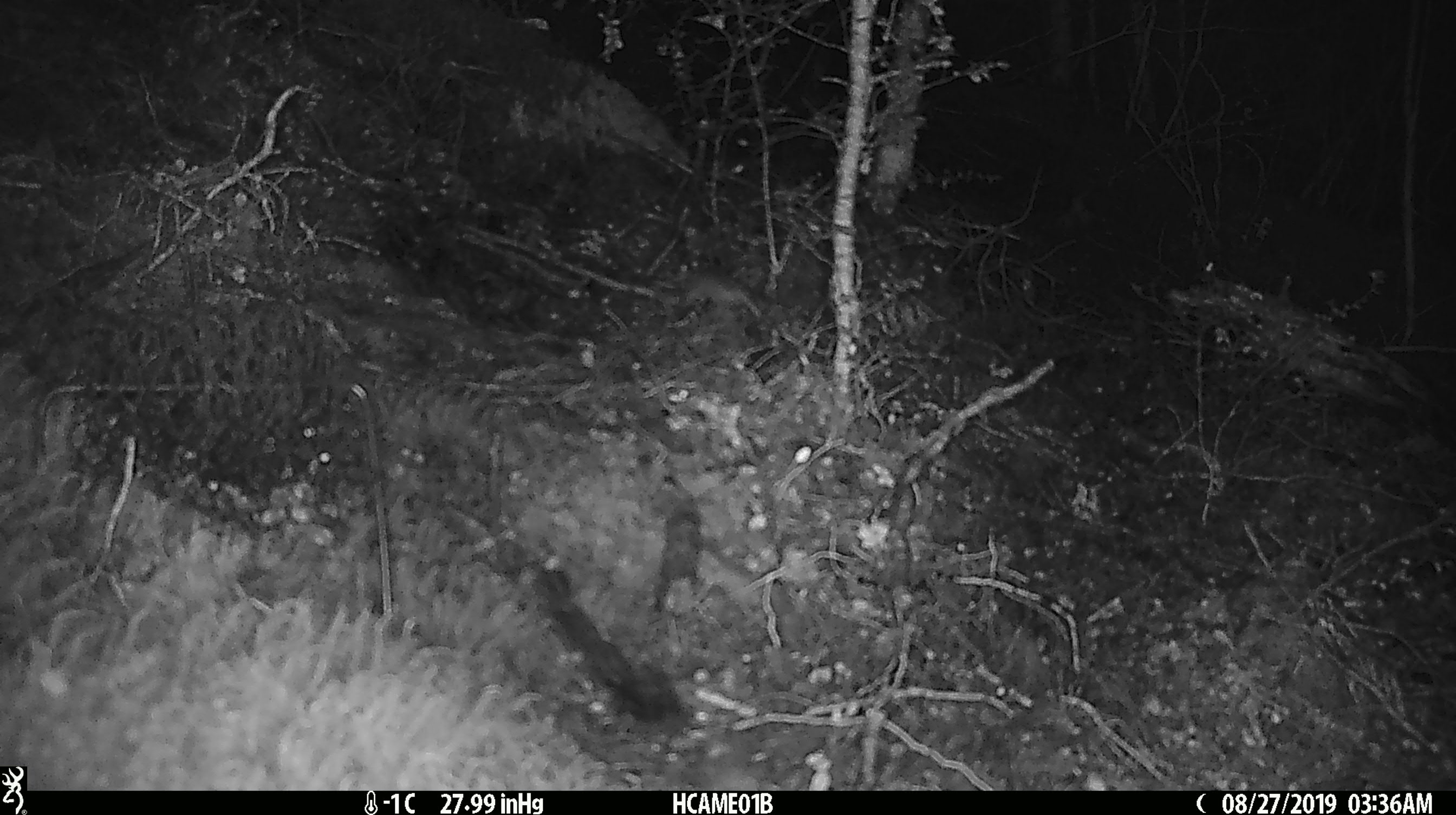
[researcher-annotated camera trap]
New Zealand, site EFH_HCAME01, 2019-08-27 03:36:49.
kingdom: Animalia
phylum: Chordata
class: Mammalia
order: Rodentia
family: Muridae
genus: Mus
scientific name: Mus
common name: mouse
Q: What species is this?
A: Mouse (Mus).